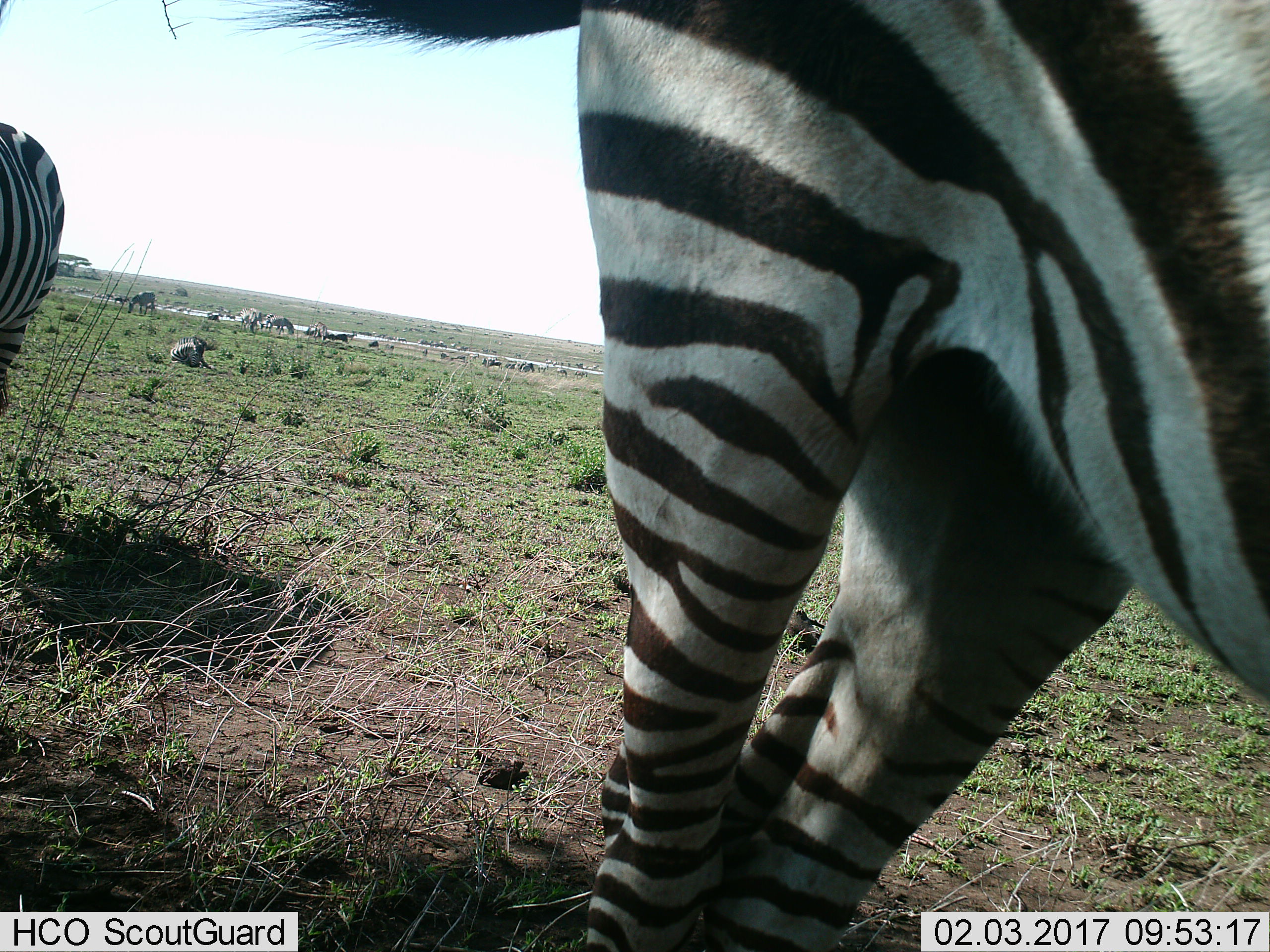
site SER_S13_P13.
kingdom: Animalia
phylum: Chordata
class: Mammalia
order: Perissodactyla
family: Equidae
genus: Equus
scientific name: Equus quagga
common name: plains zebra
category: zebraplains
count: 11-50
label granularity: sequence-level